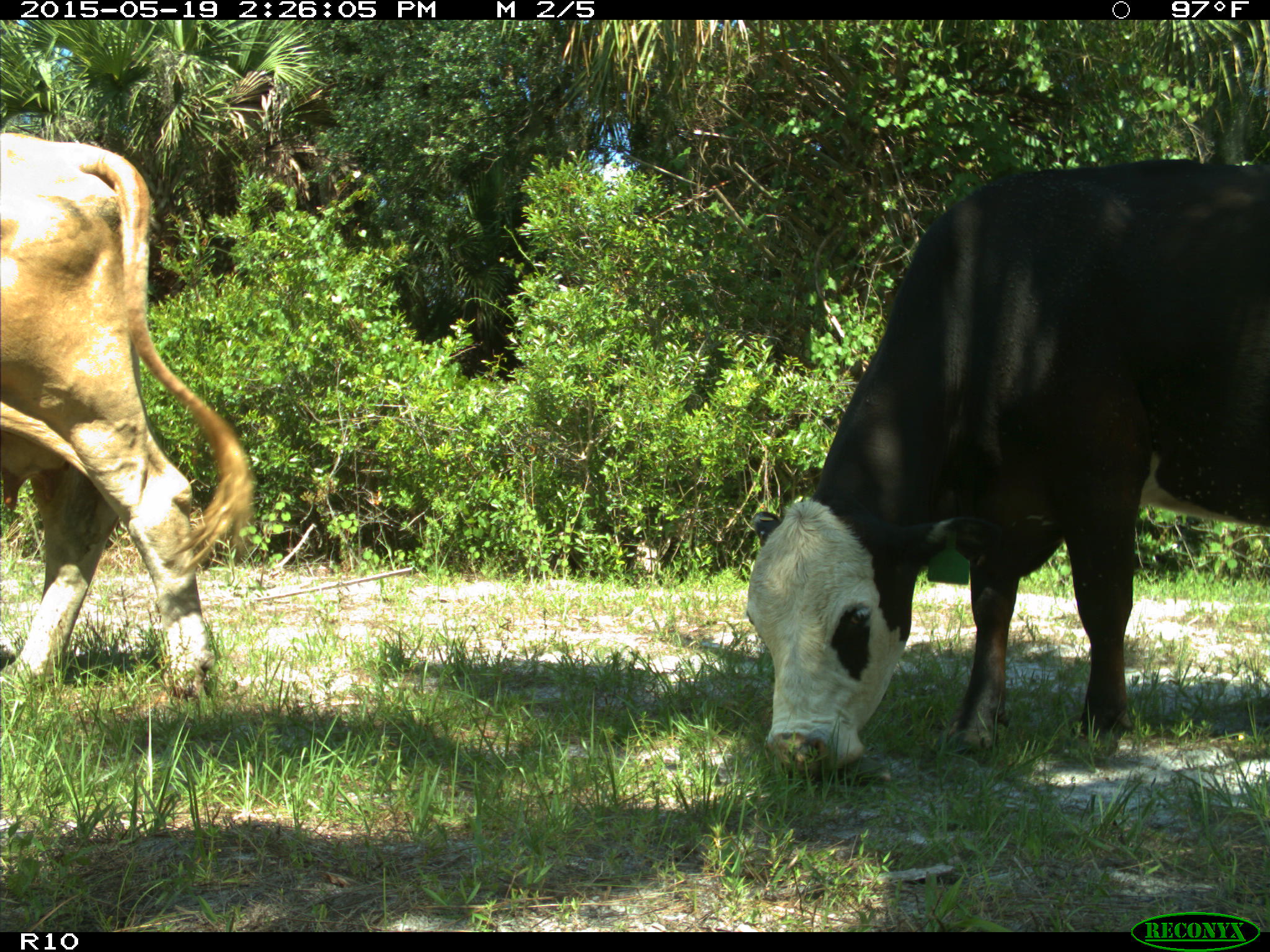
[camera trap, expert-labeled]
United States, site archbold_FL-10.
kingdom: Animalia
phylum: Chordata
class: Mammalia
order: Artiodactyla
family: Bovidae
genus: Bos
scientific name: Bos taurus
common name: domestic cow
Bos taurus (domestic cow).